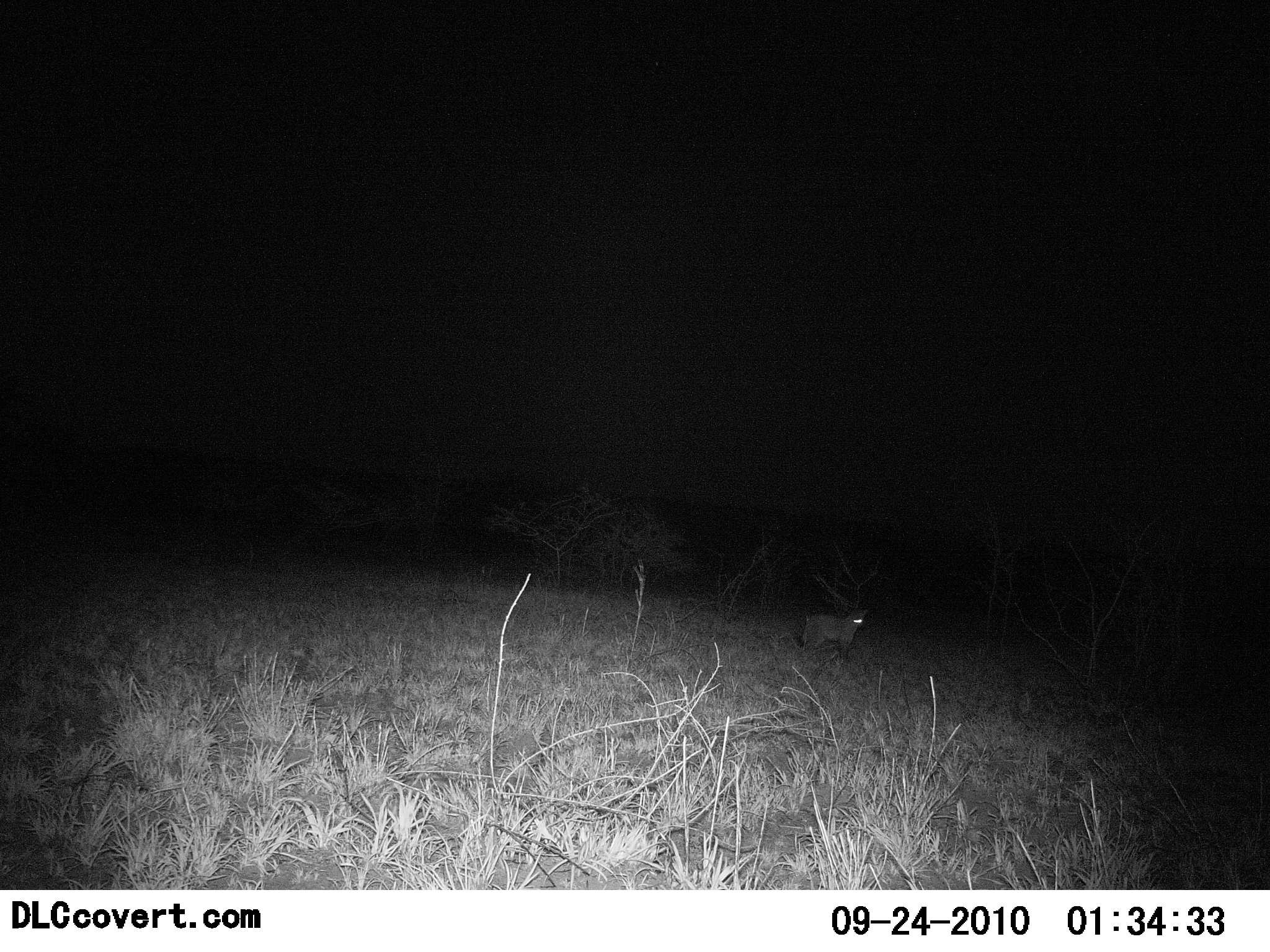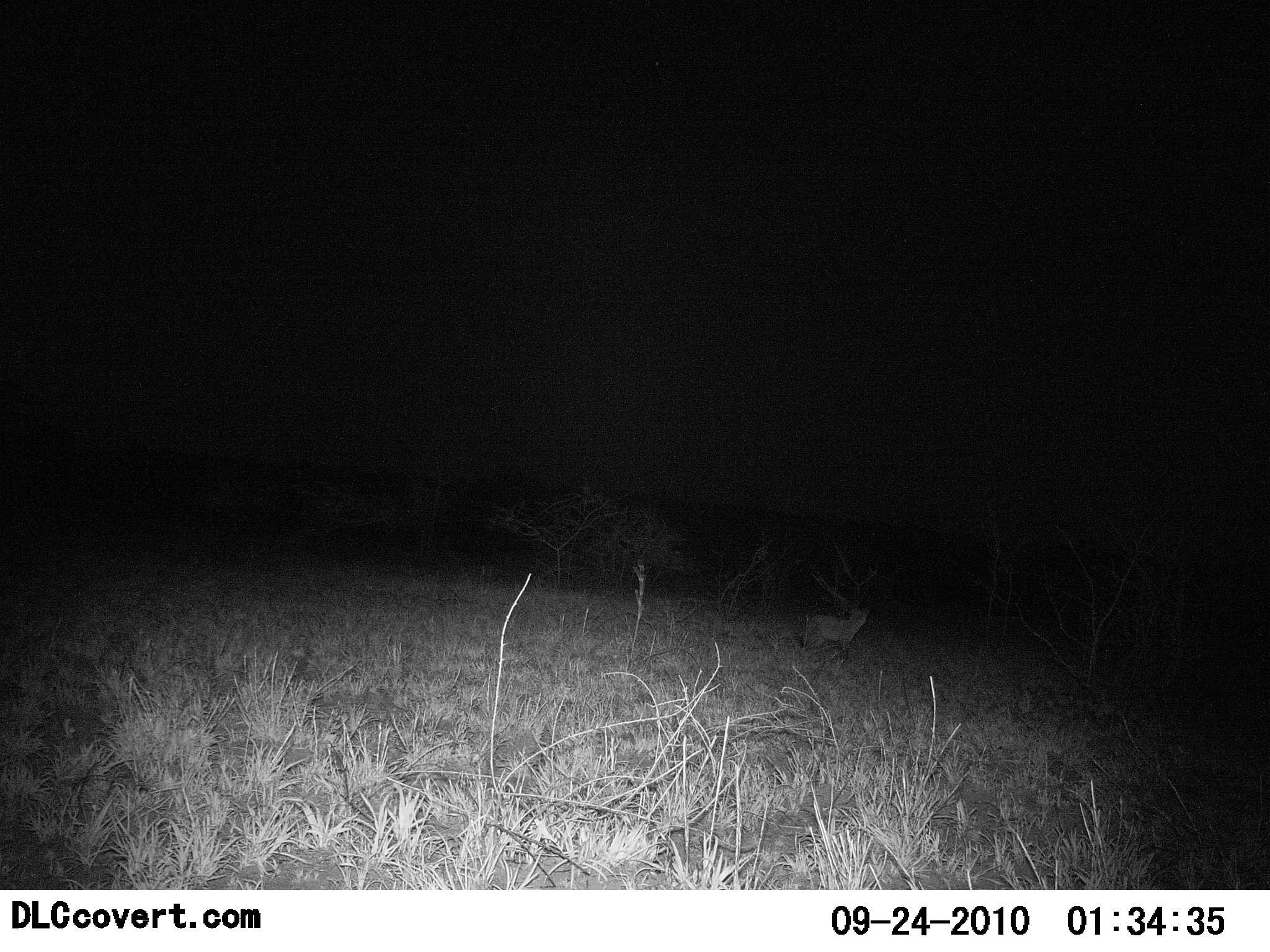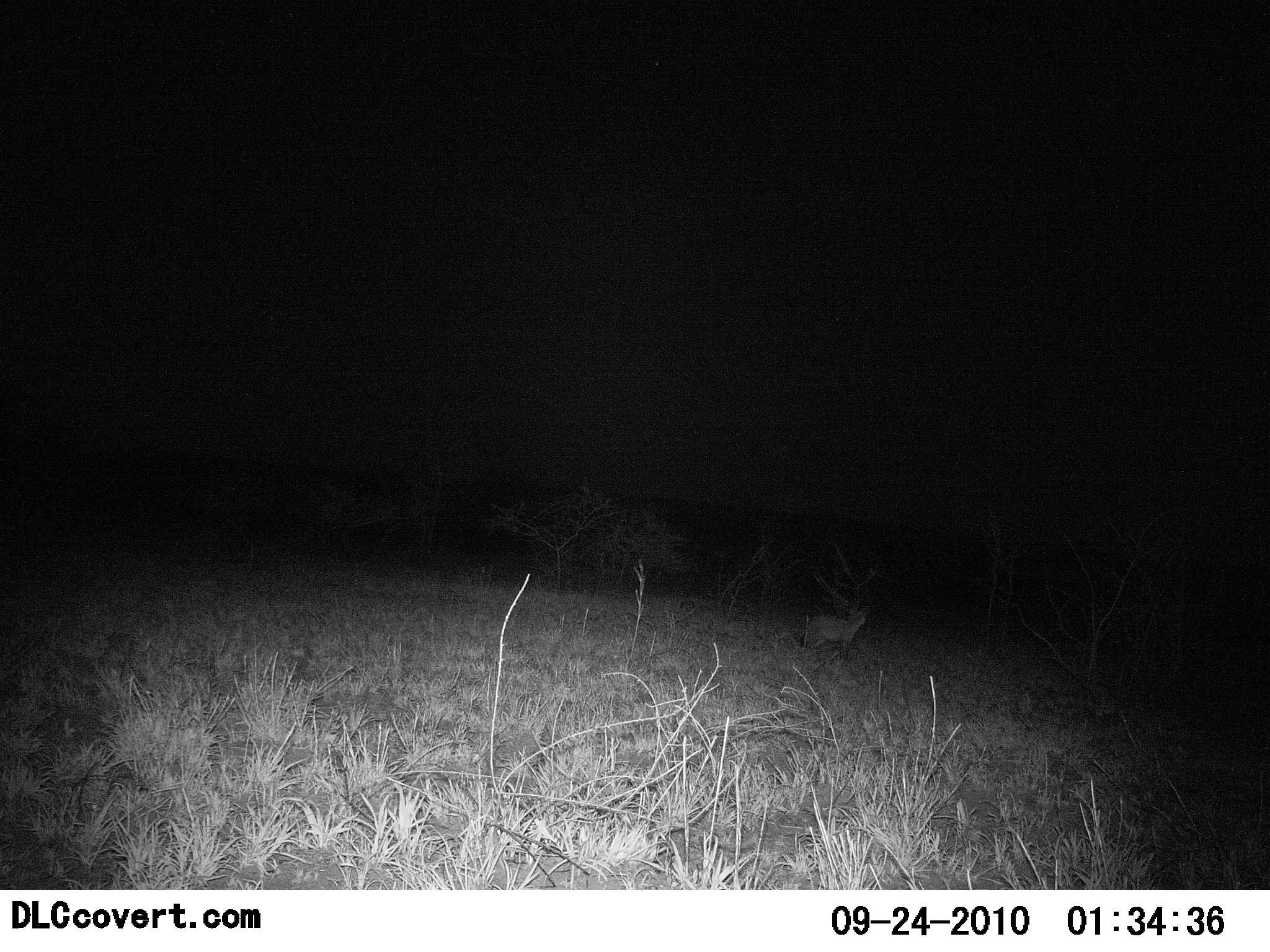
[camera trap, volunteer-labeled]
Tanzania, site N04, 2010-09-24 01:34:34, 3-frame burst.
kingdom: Animalia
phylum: Chordata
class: Mammalia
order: Carnivora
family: Felidae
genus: Felis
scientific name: Felis lybica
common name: african wild cat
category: wildcat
Wildcat (african wild cat) (Felis lybica), count 1. Behavior (volunteer vote fractions): standing 100%, resting 0%, moving 0%, interacting 0%. Young present (vote fraction): 0%. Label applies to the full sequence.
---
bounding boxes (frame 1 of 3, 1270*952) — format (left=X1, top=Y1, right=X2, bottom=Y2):
animal: (left=793, top=604, right=869, bottom=665)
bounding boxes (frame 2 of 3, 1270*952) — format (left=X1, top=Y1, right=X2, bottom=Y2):
animal: (left=800, top=606, right=871, bottom=664)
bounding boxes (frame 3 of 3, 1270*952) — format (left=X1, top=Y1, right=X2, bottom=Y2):
animal: (left=799, top=605, right=870, bottom=668)